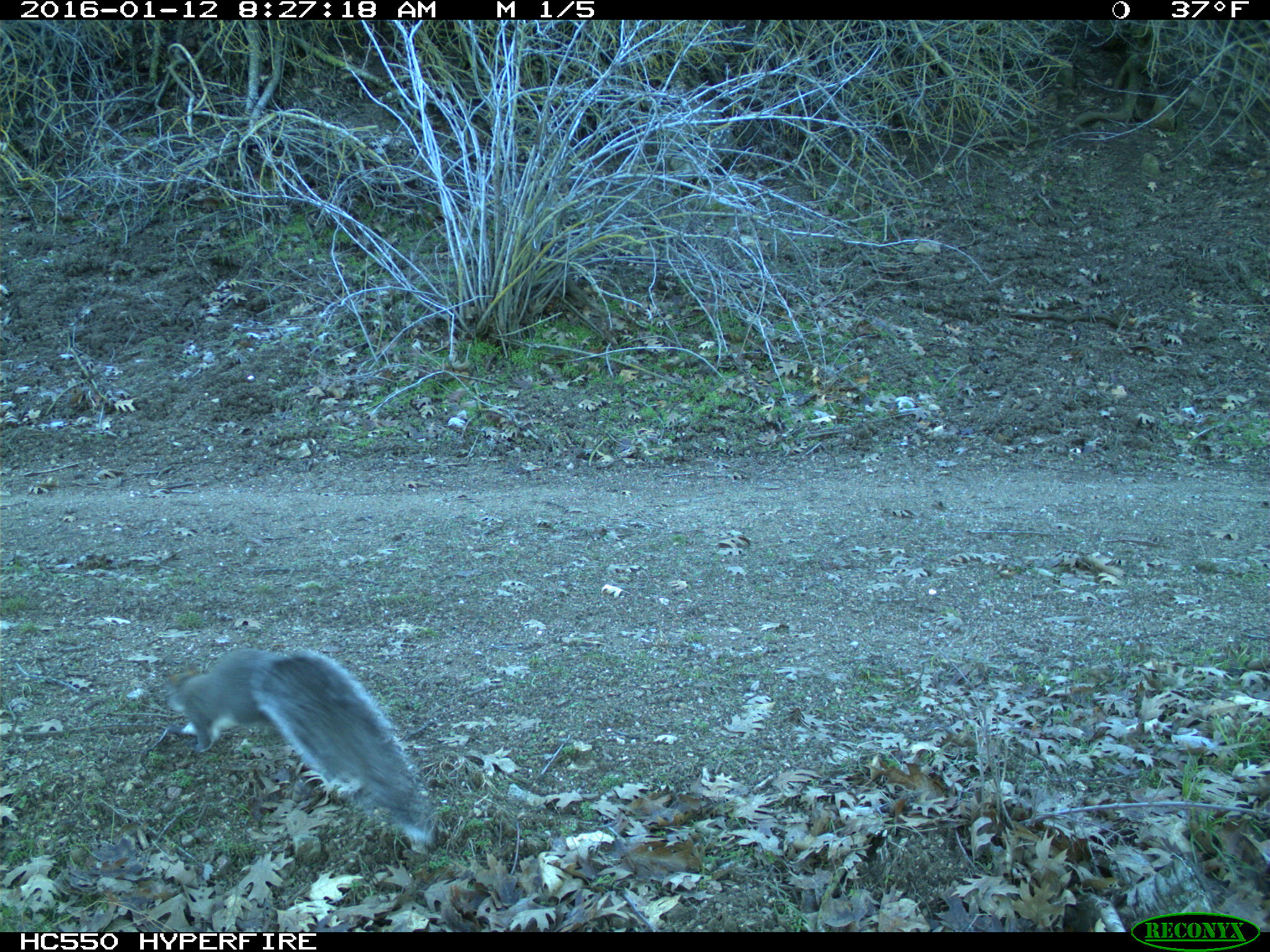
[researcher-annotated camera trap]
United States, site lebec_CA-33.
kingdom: Animalia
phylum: Chordata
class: Mammalia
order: Rodentia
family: Sciuridae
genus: Sciurus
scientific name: Sciurus carolinensis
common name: eastern gray squirrel